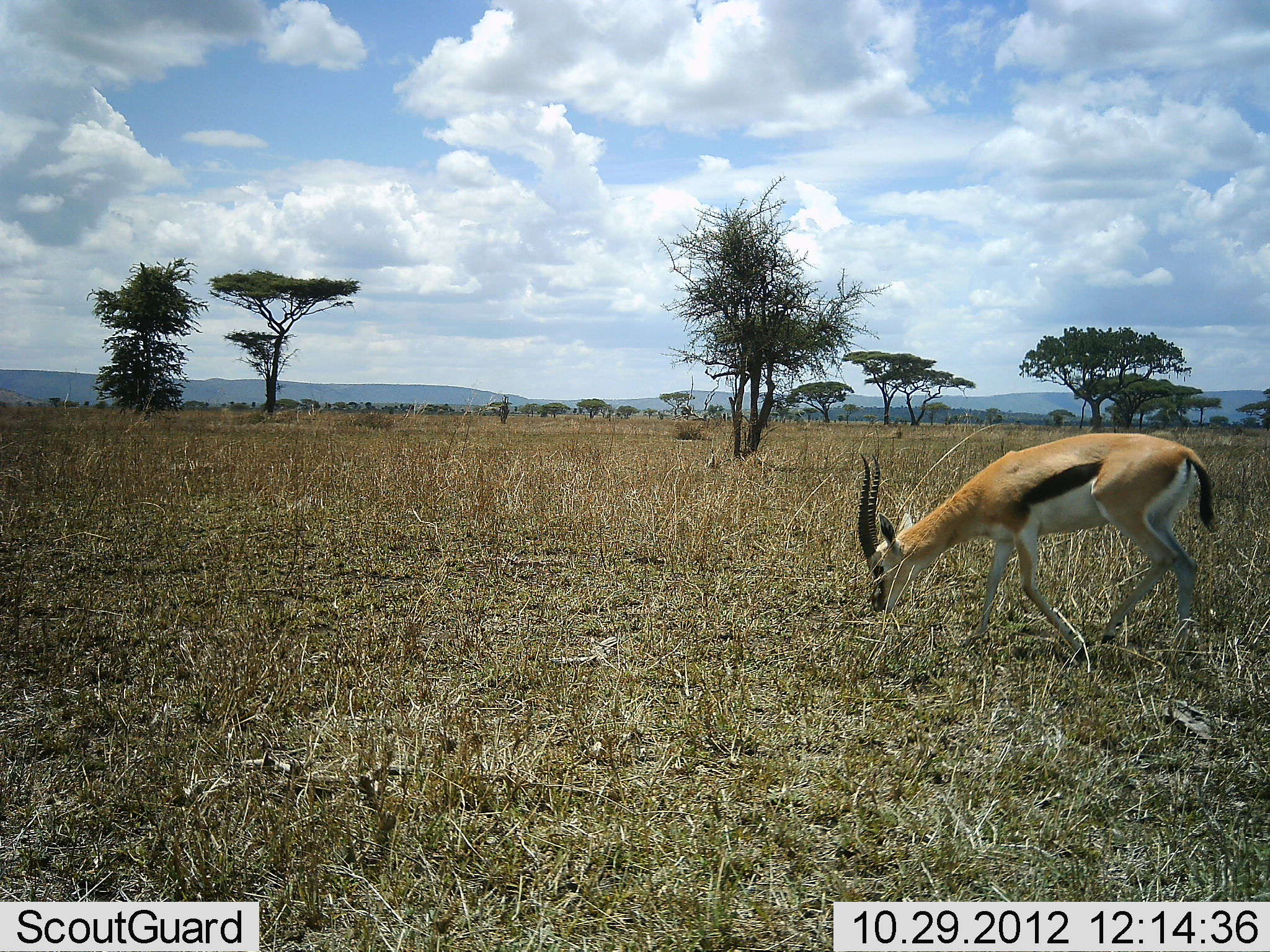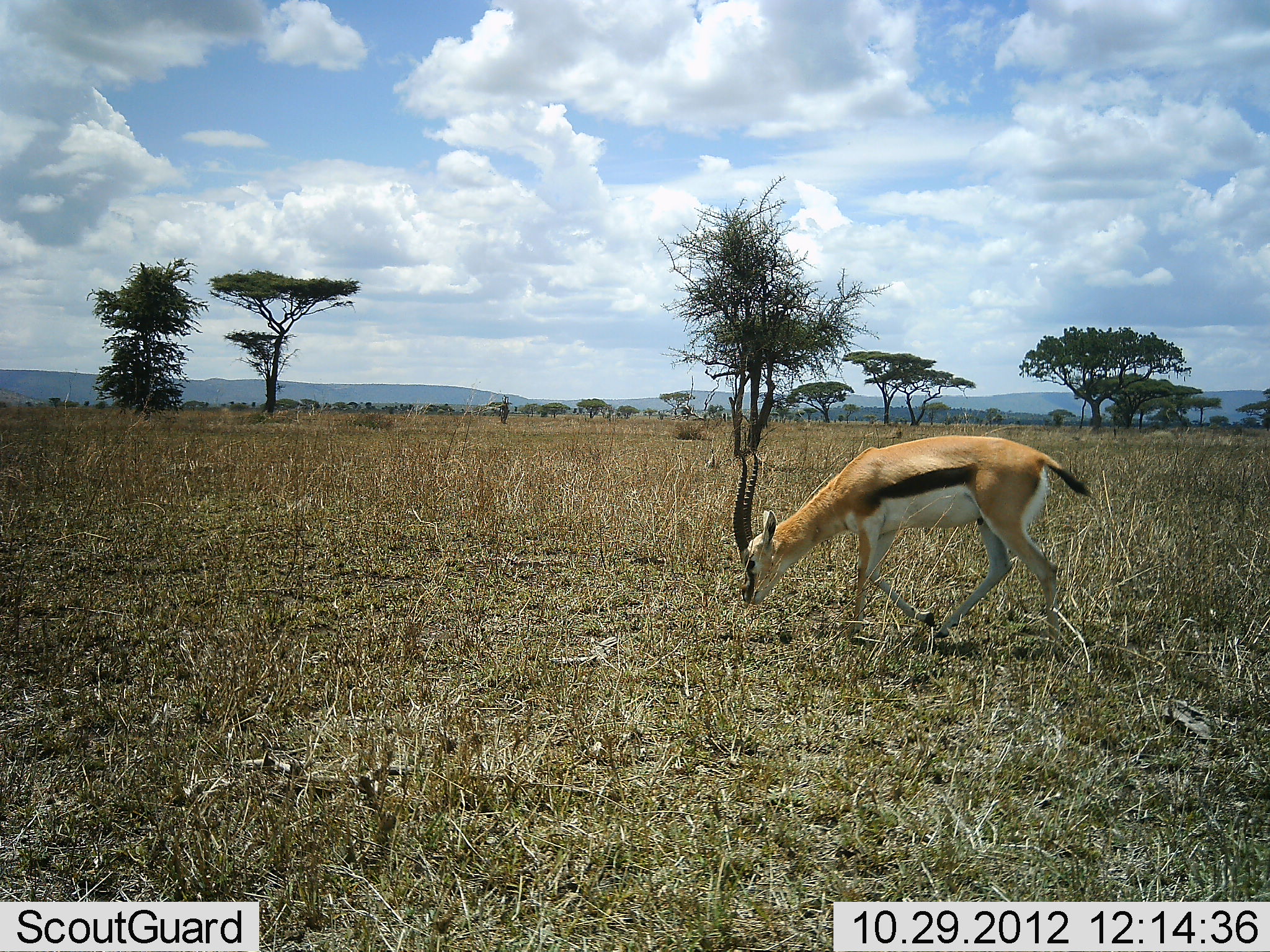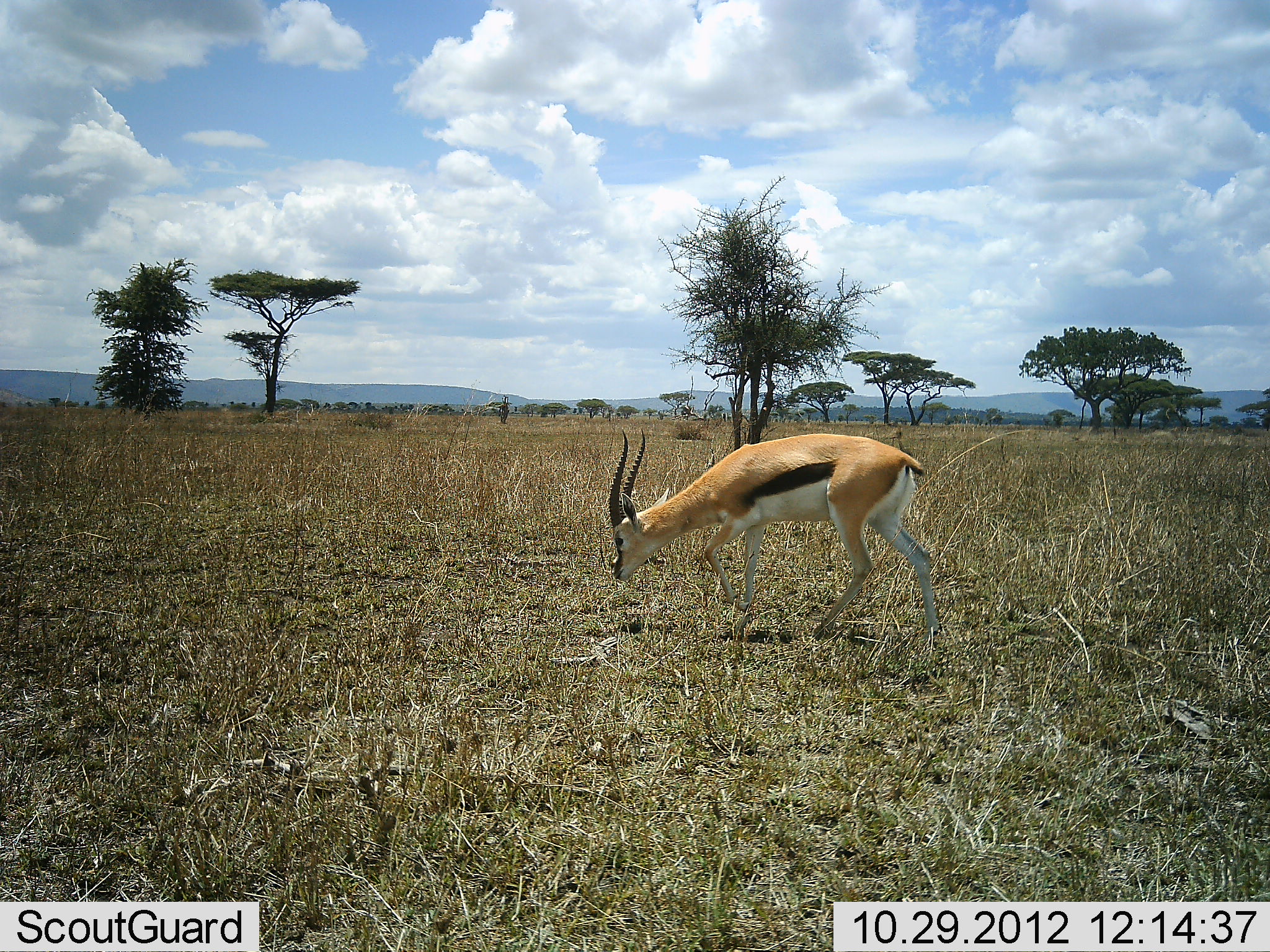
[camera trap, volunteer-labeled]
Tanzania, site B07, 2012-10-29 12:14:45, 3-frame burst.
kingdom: Animalia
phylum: Chordata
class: Mammalia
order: Artiodactyla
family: Bovidae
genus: Eudorcas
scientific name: Eudorcas thomsonii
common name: thomson's gazelle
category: gazellethomsons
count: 1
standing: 0%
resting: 0%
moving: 70%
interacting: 0%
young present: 0%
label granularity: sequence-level